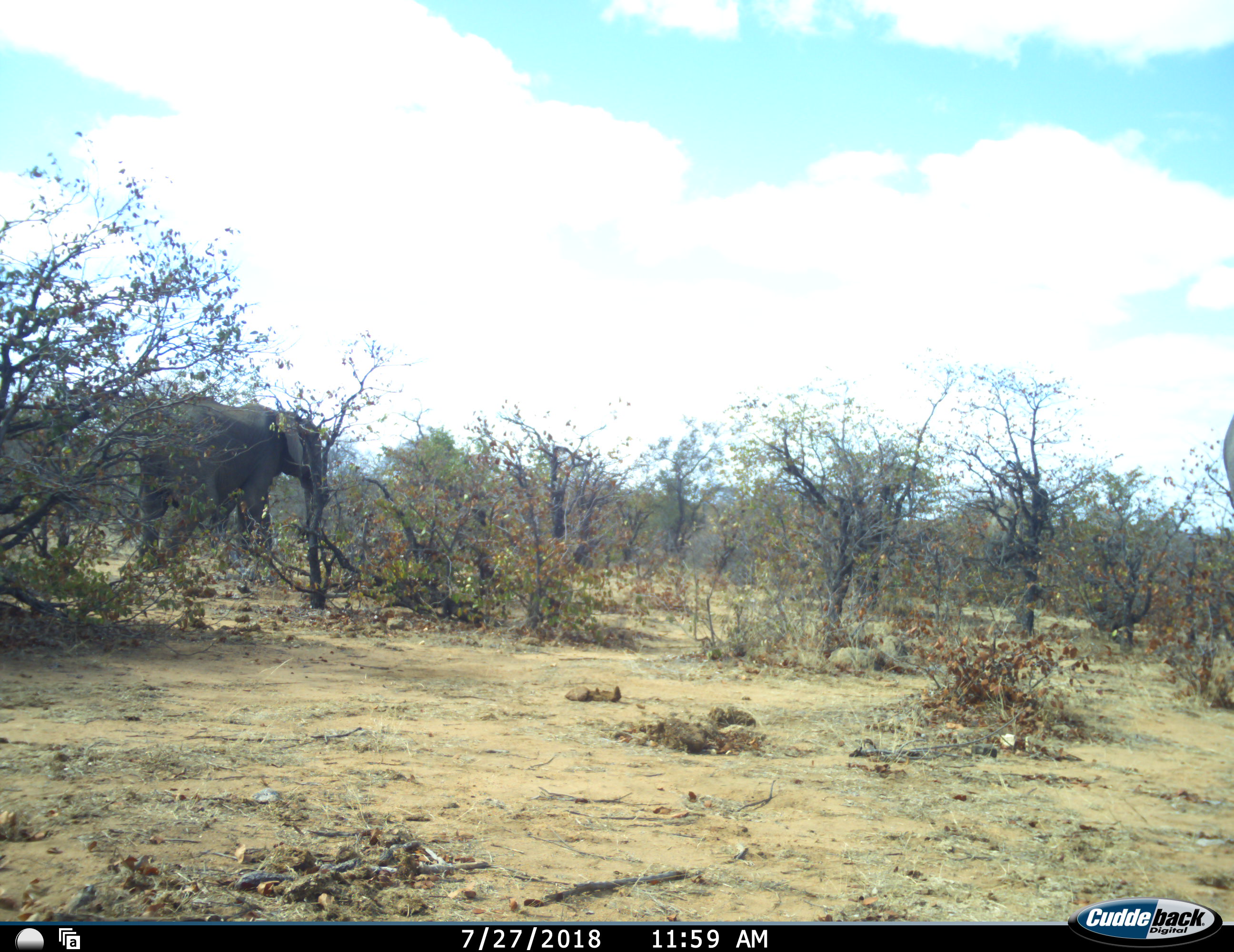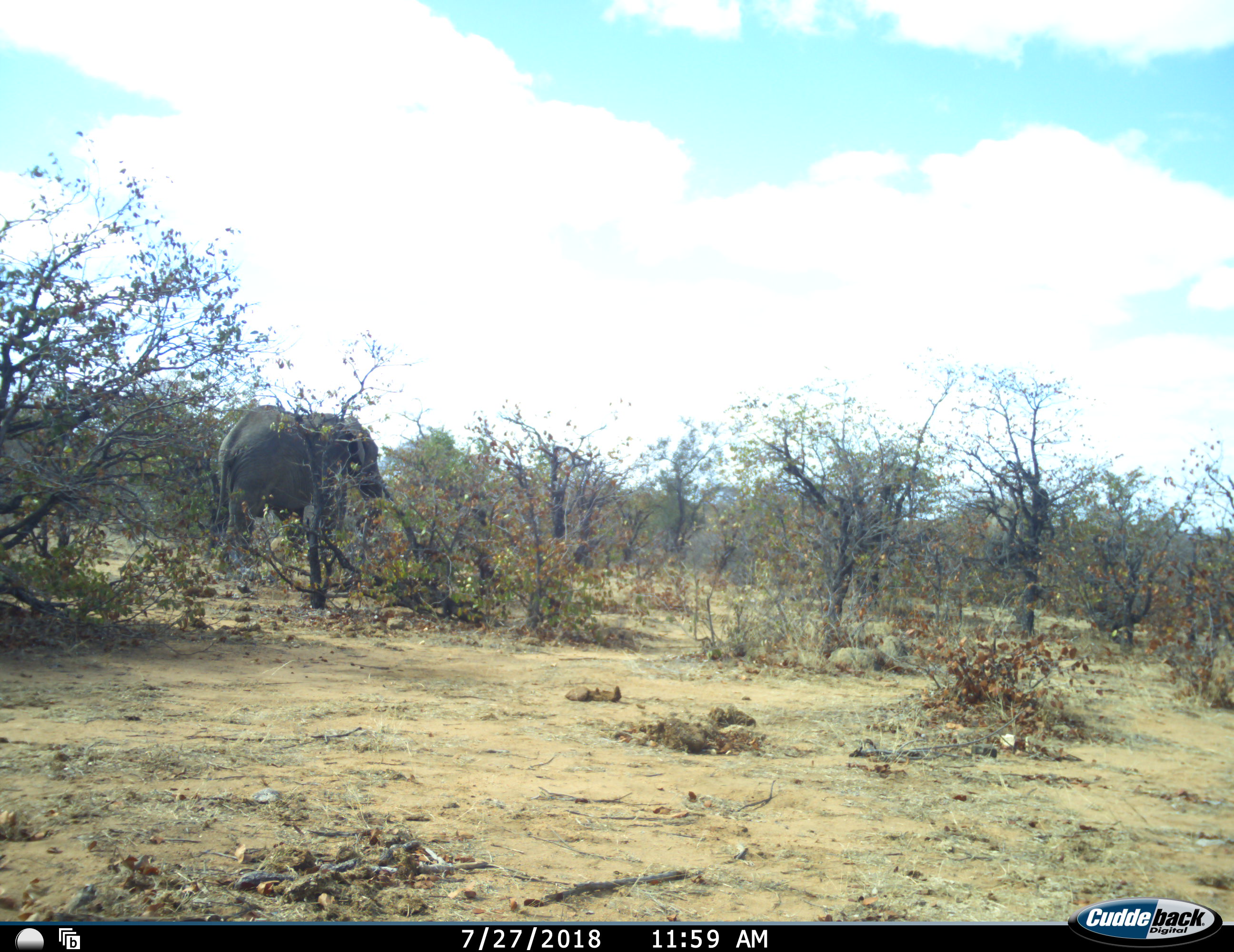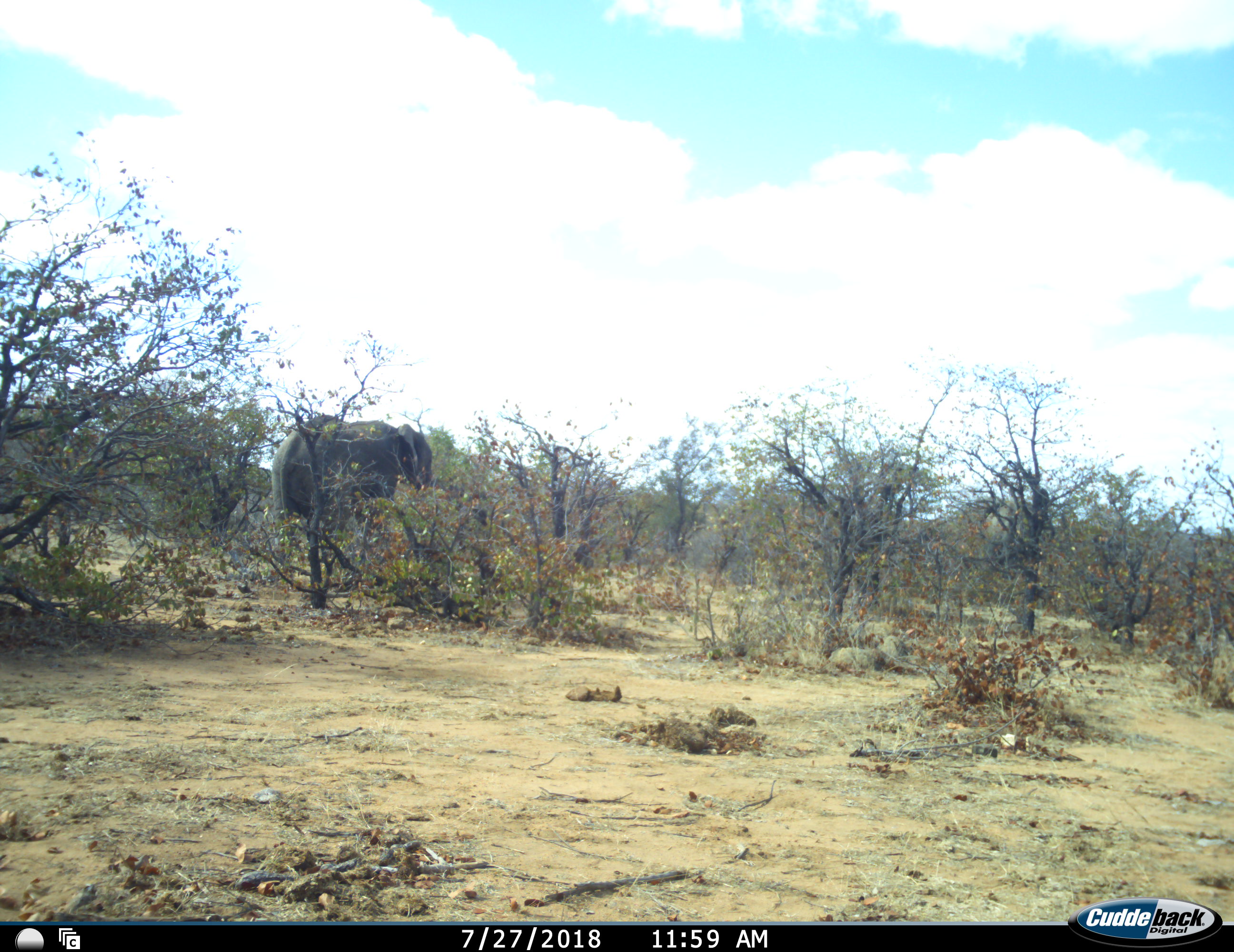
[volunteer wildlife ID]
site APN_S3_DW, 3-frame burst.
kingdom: Animalia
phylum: Chordata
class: Mammalia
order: Proboscidea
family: Elephantidae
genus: Loxodonta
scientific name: Loxodonta africana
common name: african bush elephant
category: elephant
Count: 1.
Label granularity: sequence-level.